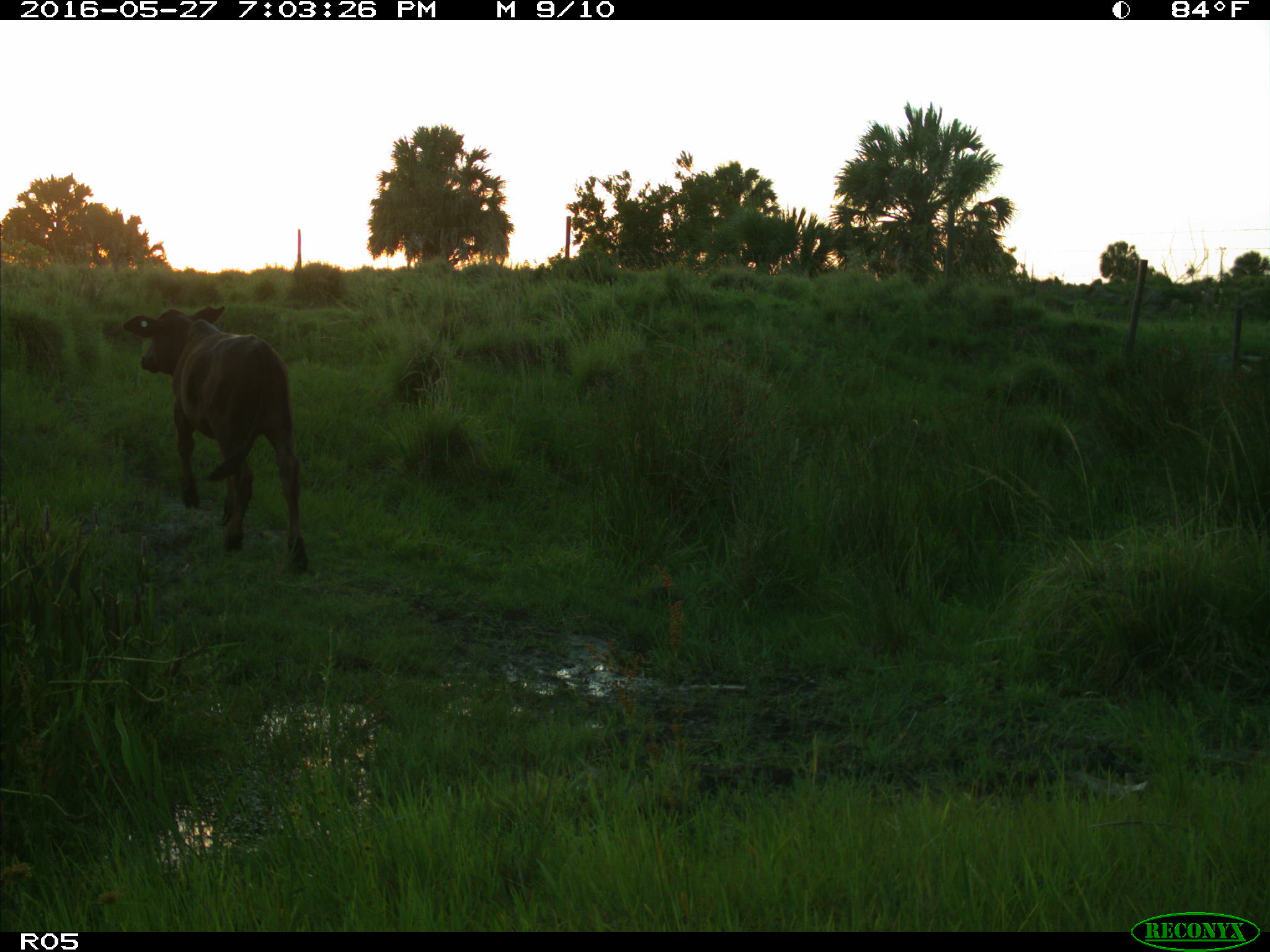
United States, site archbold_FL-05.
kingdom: Animalia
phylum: Chordata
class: Mammalia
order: Artiodactyla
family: Bovidae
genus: Bos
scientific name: Bos taurus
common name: domestic cow